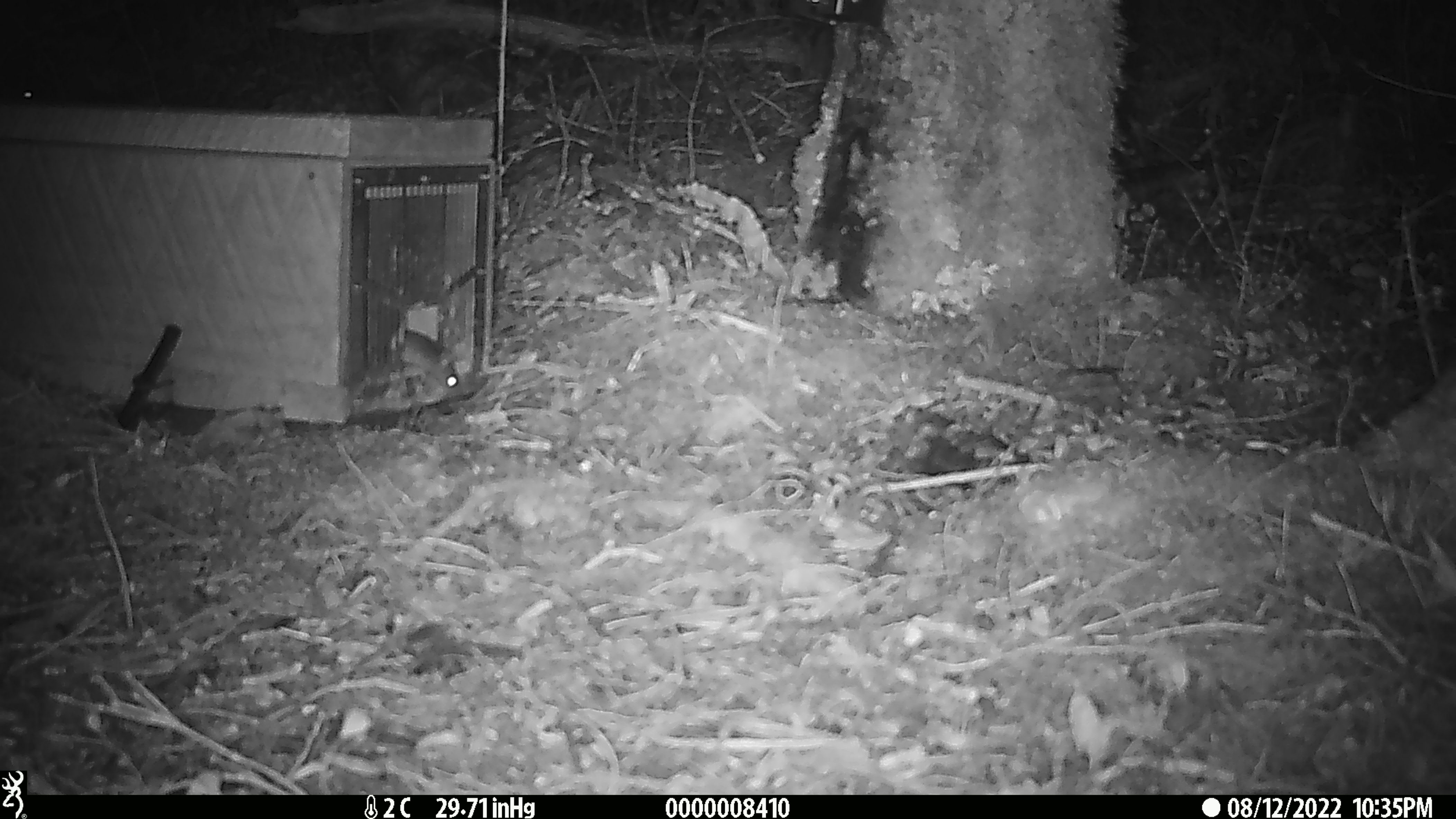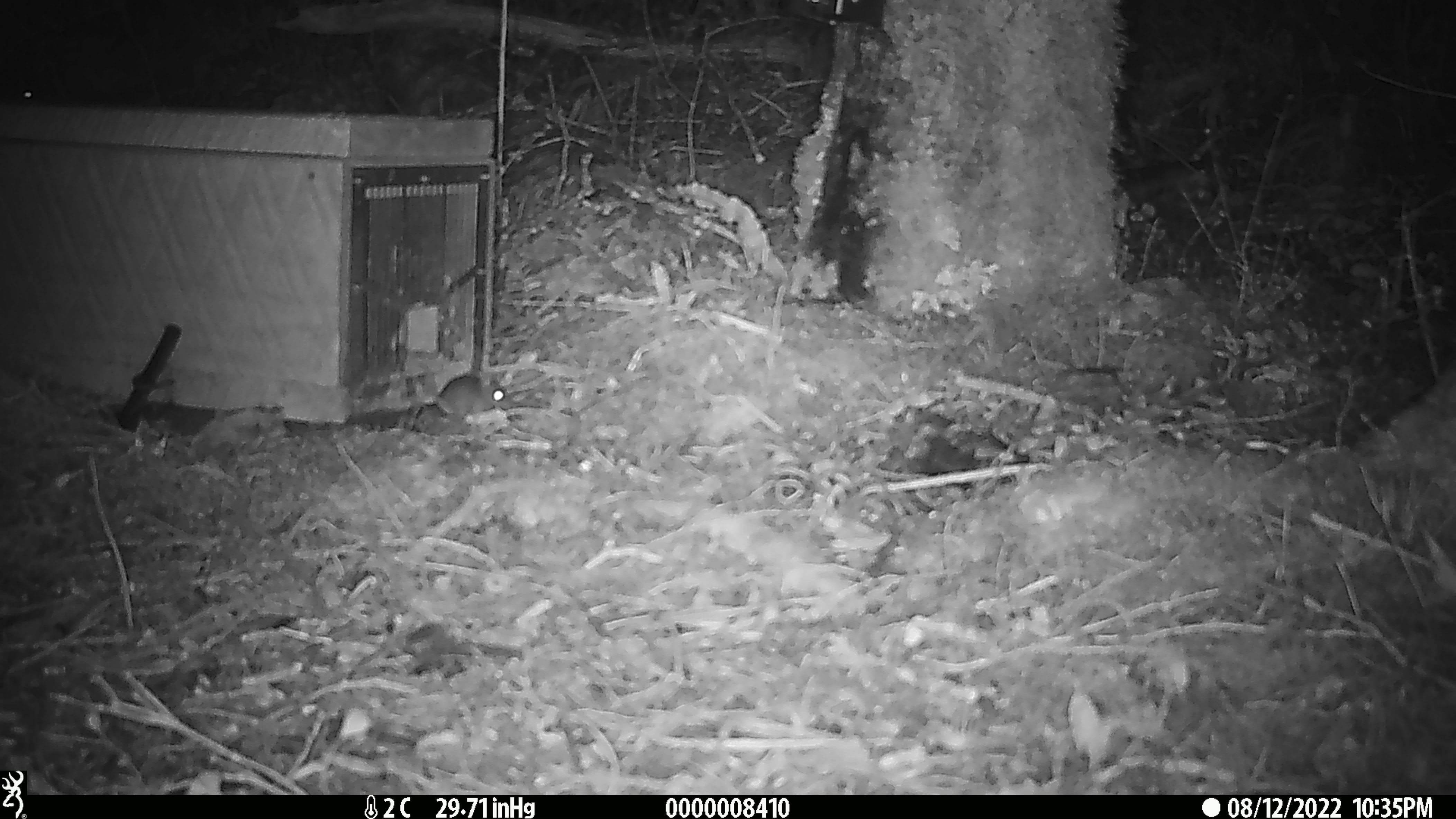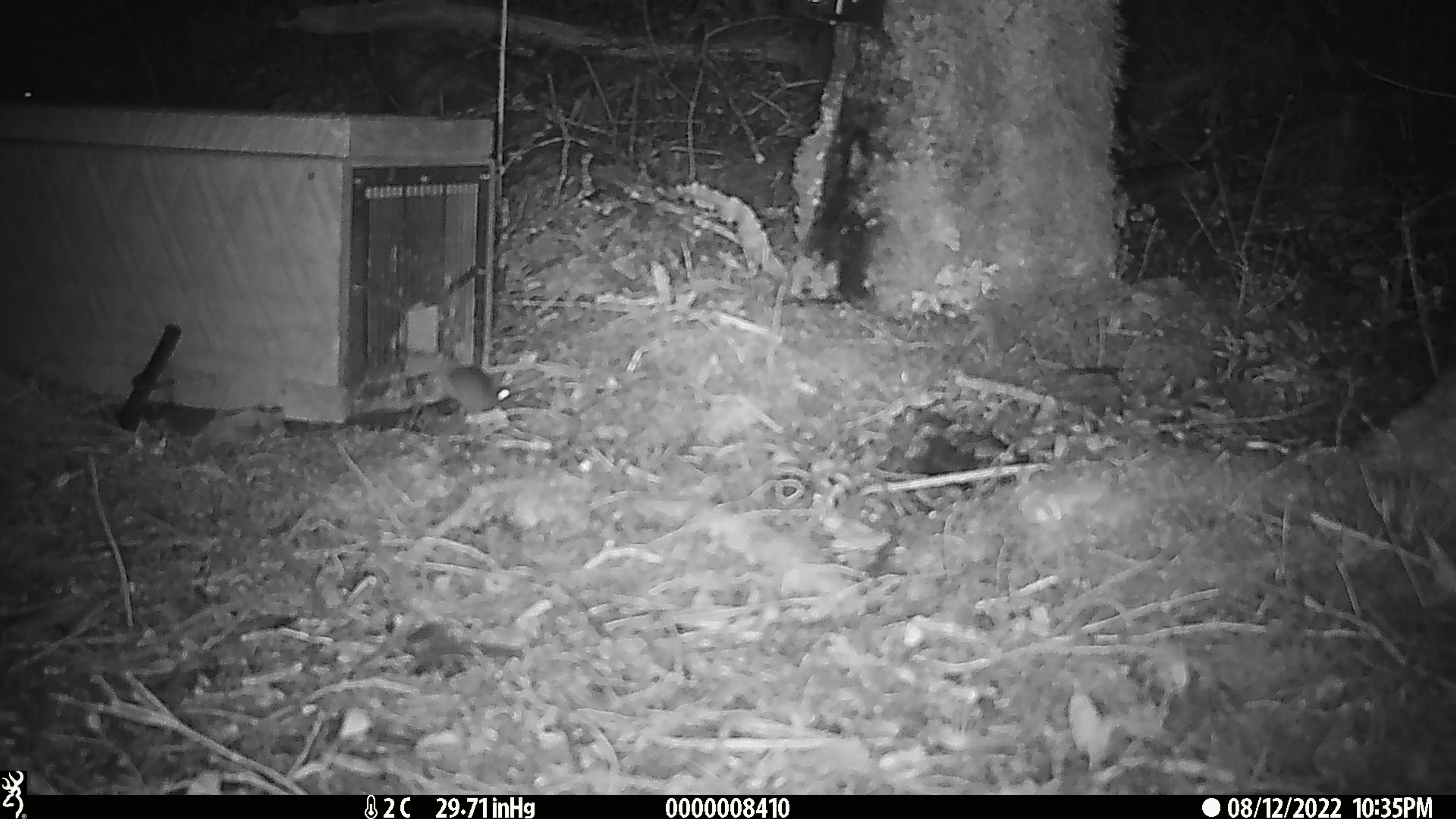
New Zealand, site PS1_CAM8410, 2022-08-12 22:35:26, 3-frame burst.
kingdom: Animalia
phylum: Chordata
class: Mammalia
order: Rodentia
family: Muridae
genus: Mus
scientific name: Mus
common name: mouse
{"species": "mouse (Mus)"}